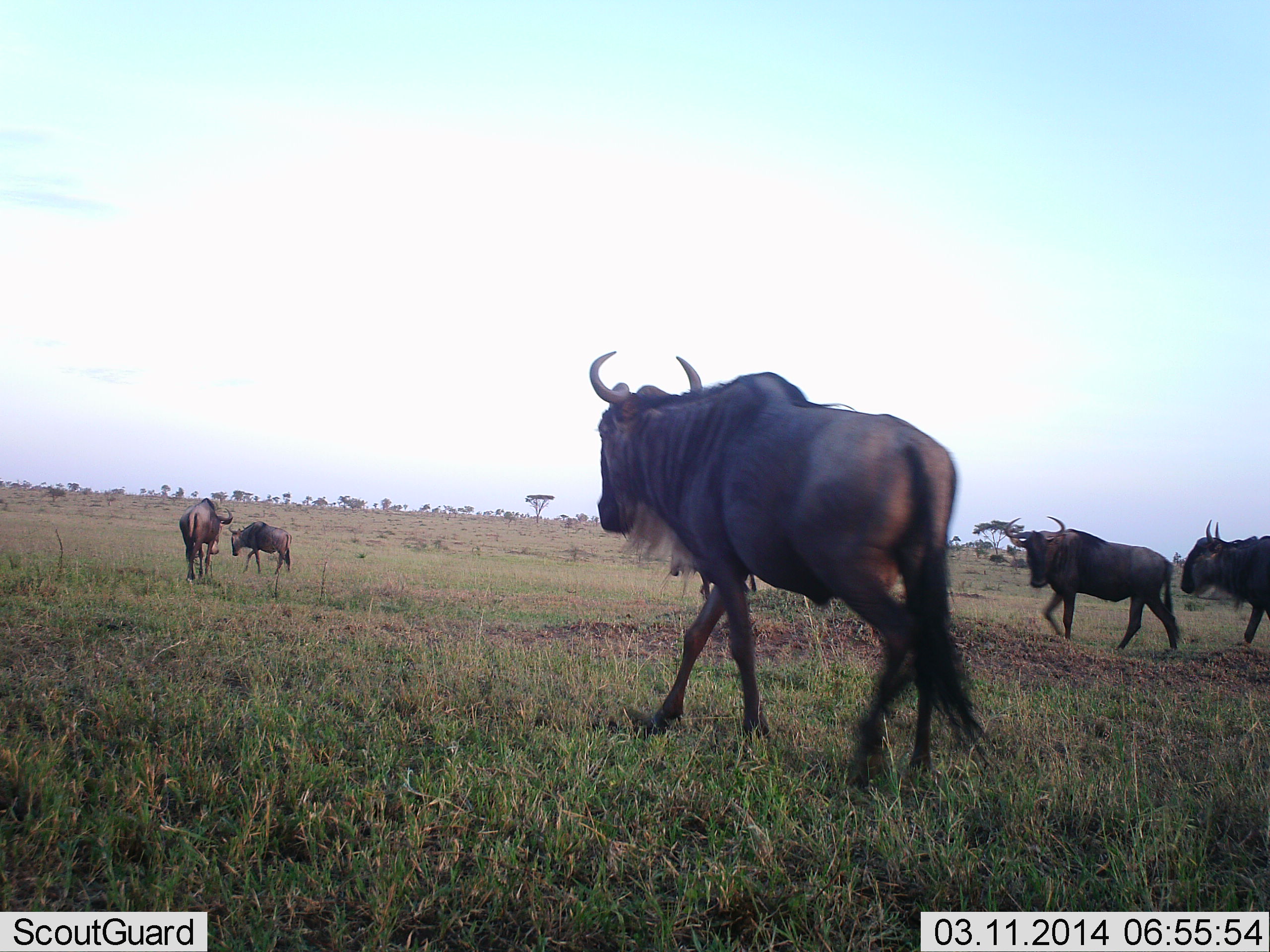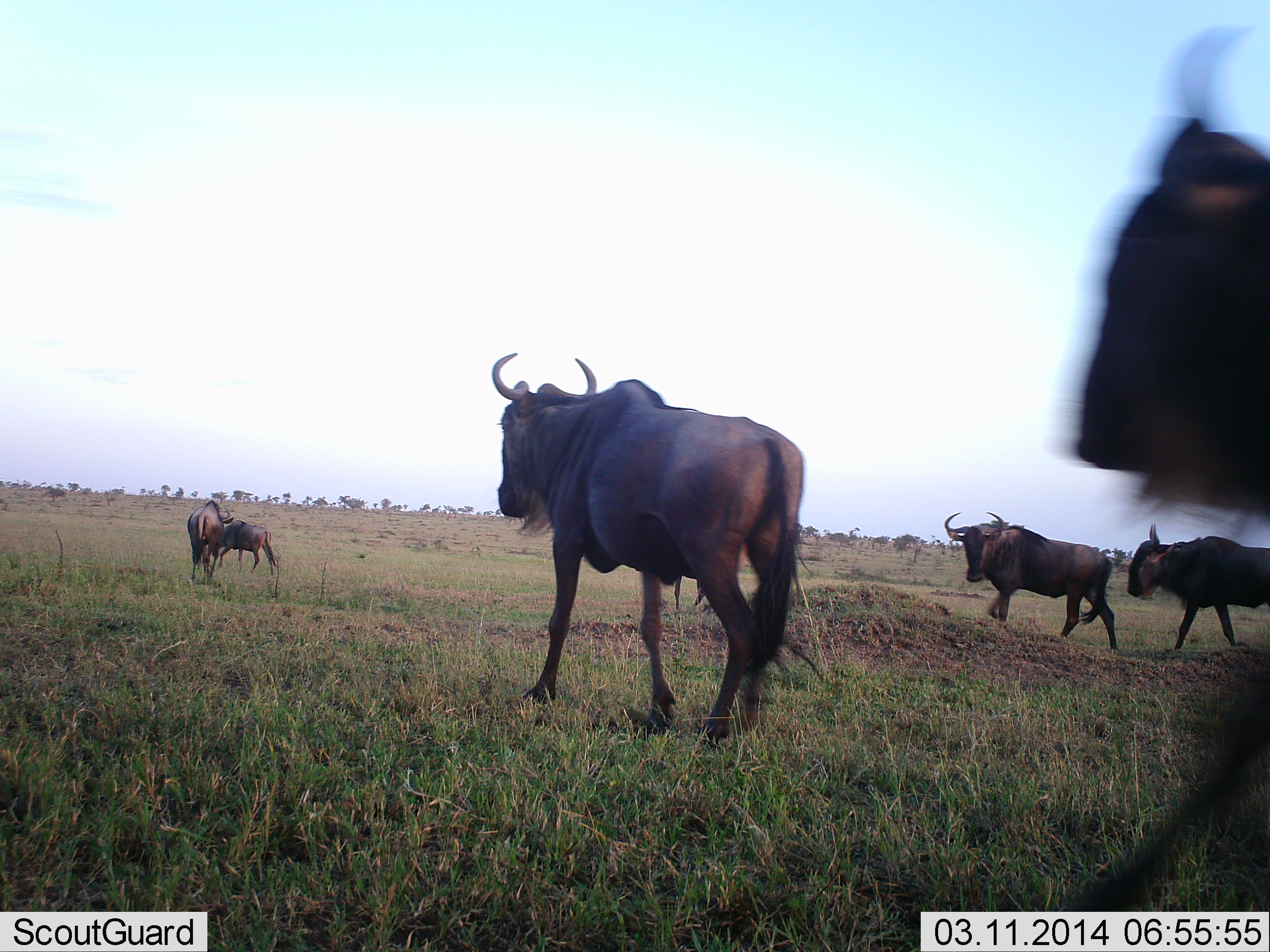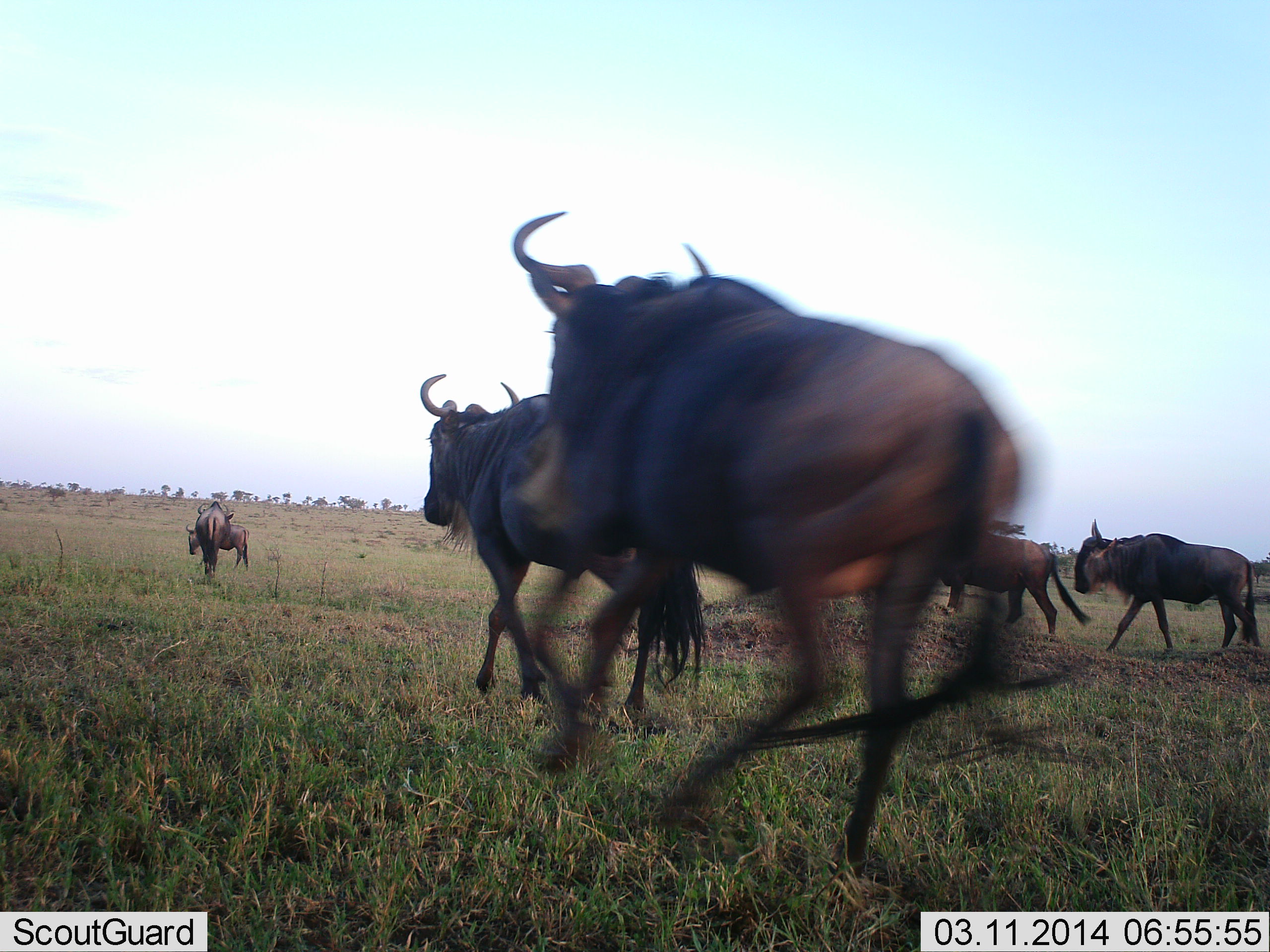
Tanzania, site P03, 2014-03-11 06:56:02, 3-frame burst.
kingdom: Animalia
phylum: Chordata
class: Mammalia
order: Artiodactyla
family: Bovidae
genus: Connochaetes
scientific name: Connochaetes taurinus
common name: blue wildebeest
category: wildebeest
Wildebeest (blue wildebeest) (Connochaetes taurinus), count 7. Behavior (volunteer vote fractions): standing 10%, resting 0%, moving 100%, interacting 0%. Young present (vote fraction): 0%. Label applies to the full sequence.